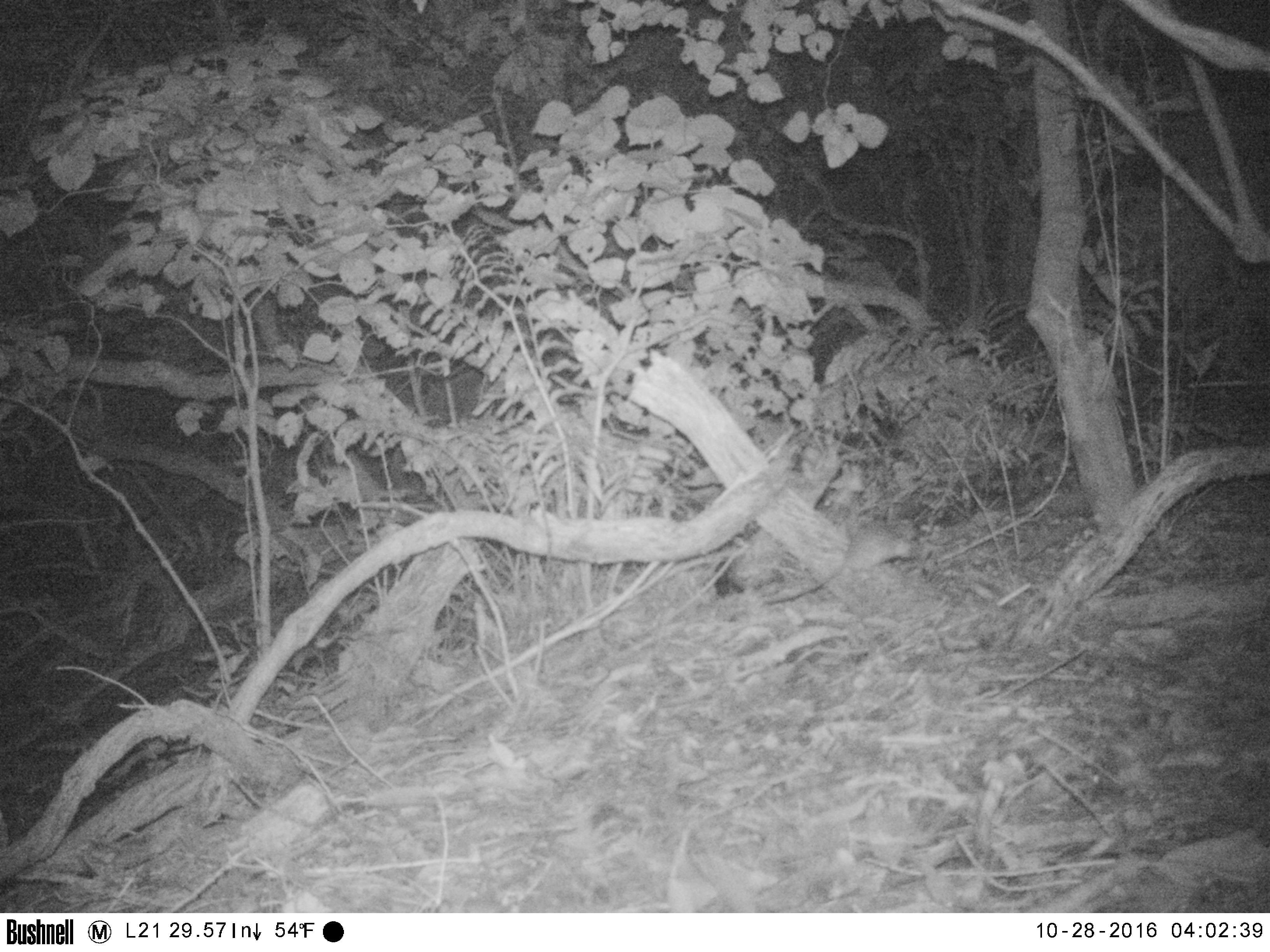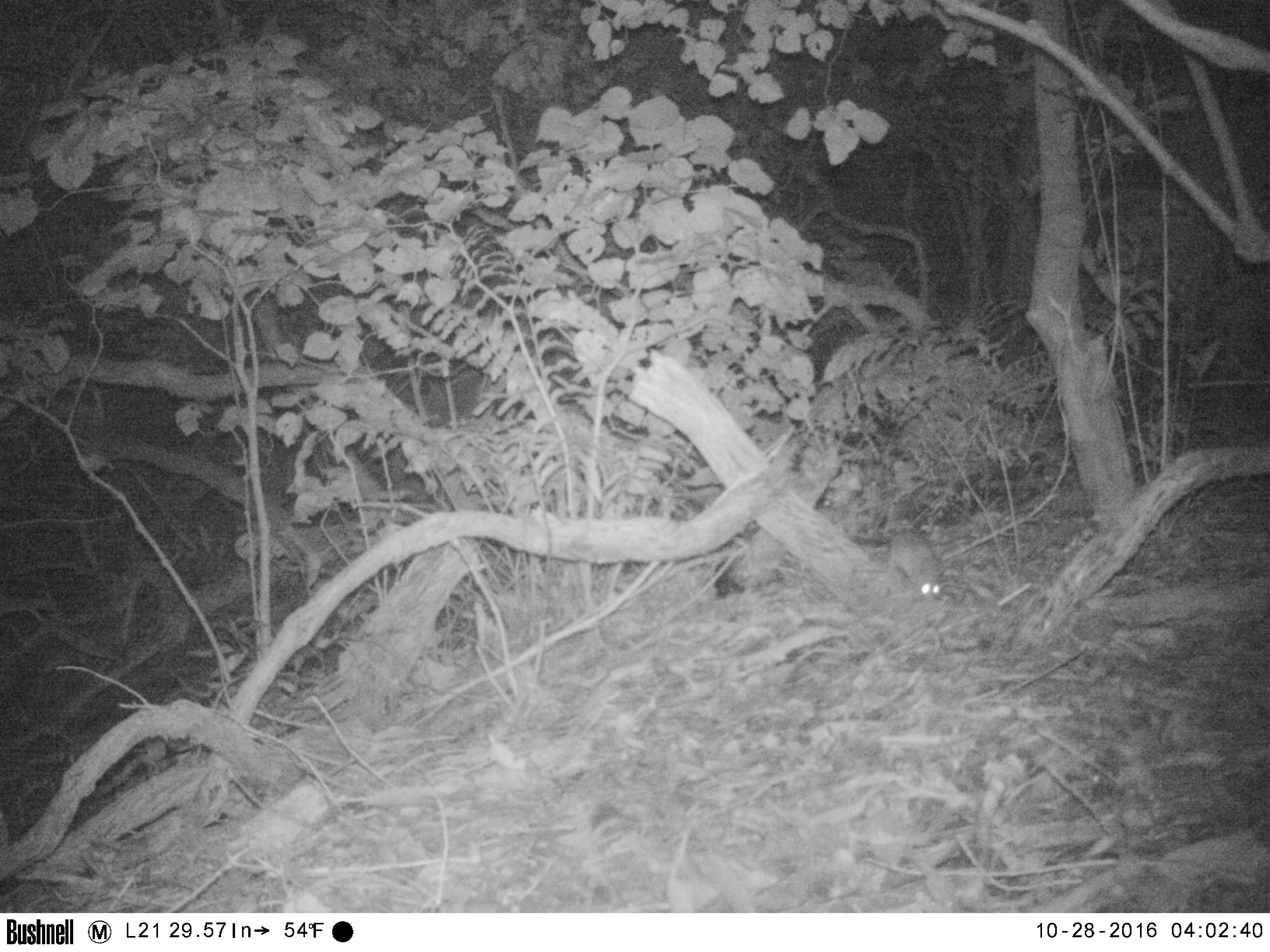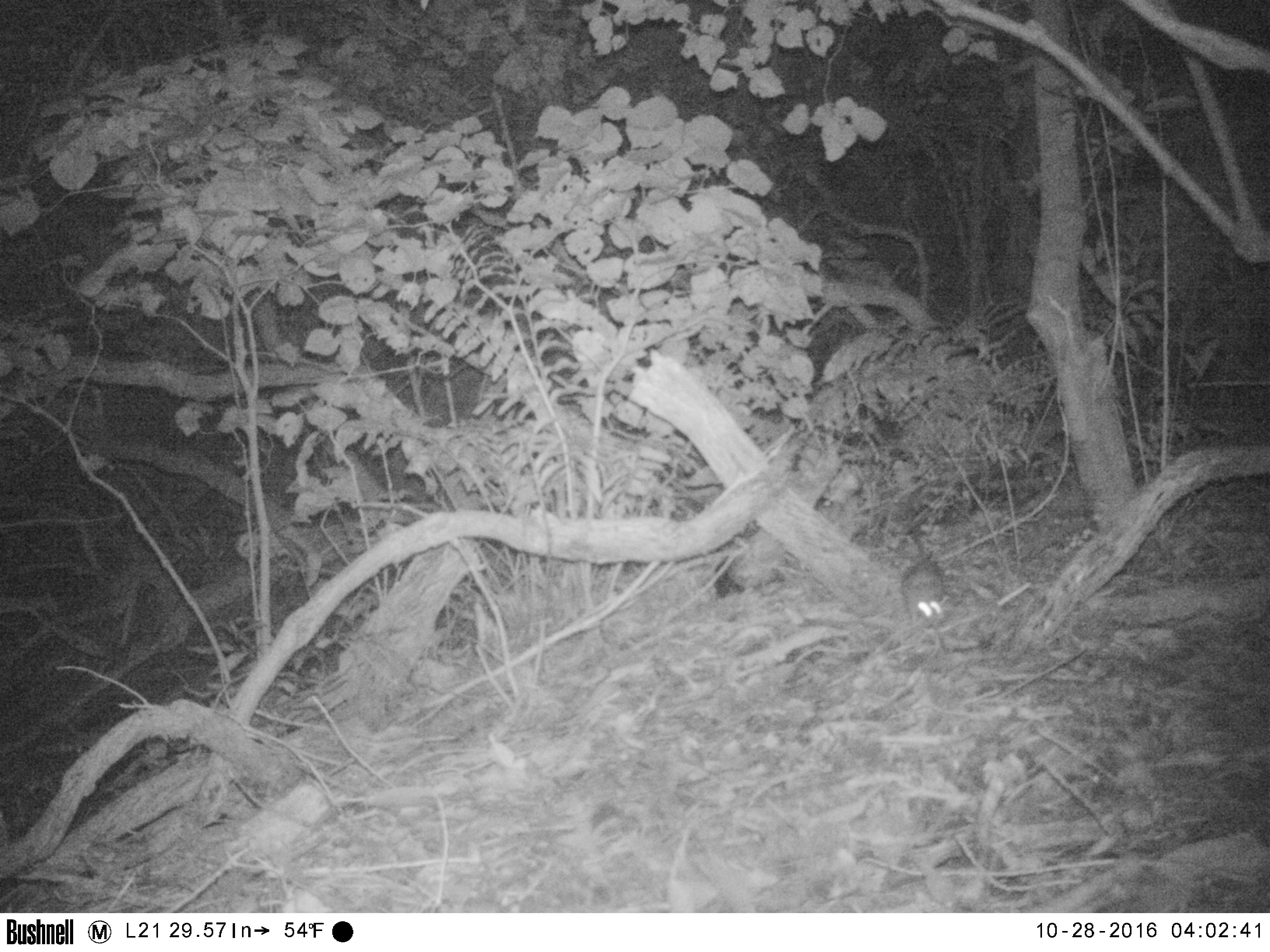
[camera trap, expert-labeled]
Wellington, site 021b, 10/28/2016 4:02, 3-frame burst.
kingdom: Animalia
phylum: Chordata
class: Mammalia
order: Rodentia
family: Muridae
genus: Rattus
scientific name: Rattus rattus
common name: ship rat